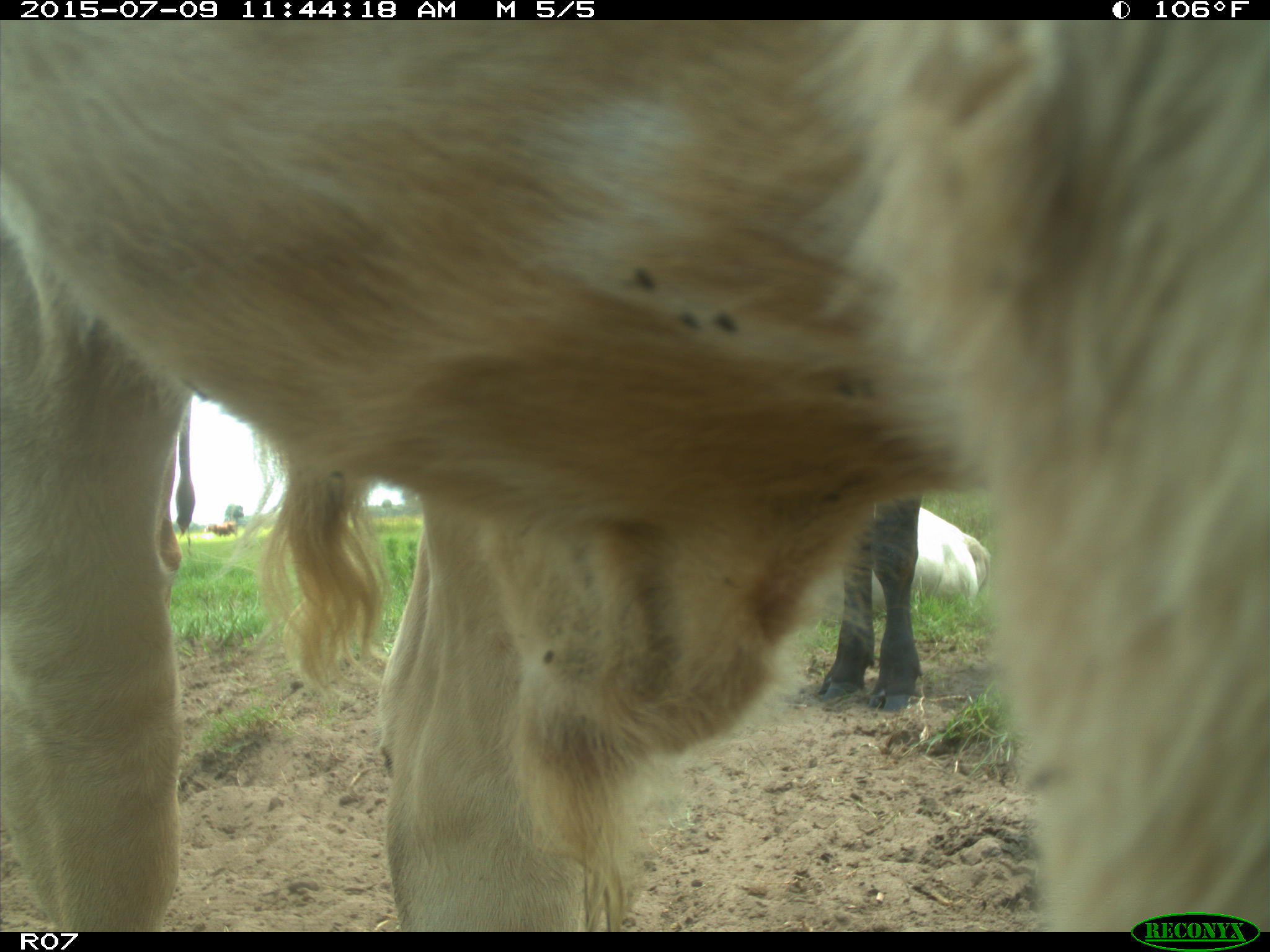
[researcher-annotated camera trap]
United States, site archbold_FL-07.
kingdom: Animalia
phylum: Chordata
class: Mammalia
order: Artiodactyla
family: Bovidae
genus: Bos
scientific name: Bos taurus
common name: domestic cow